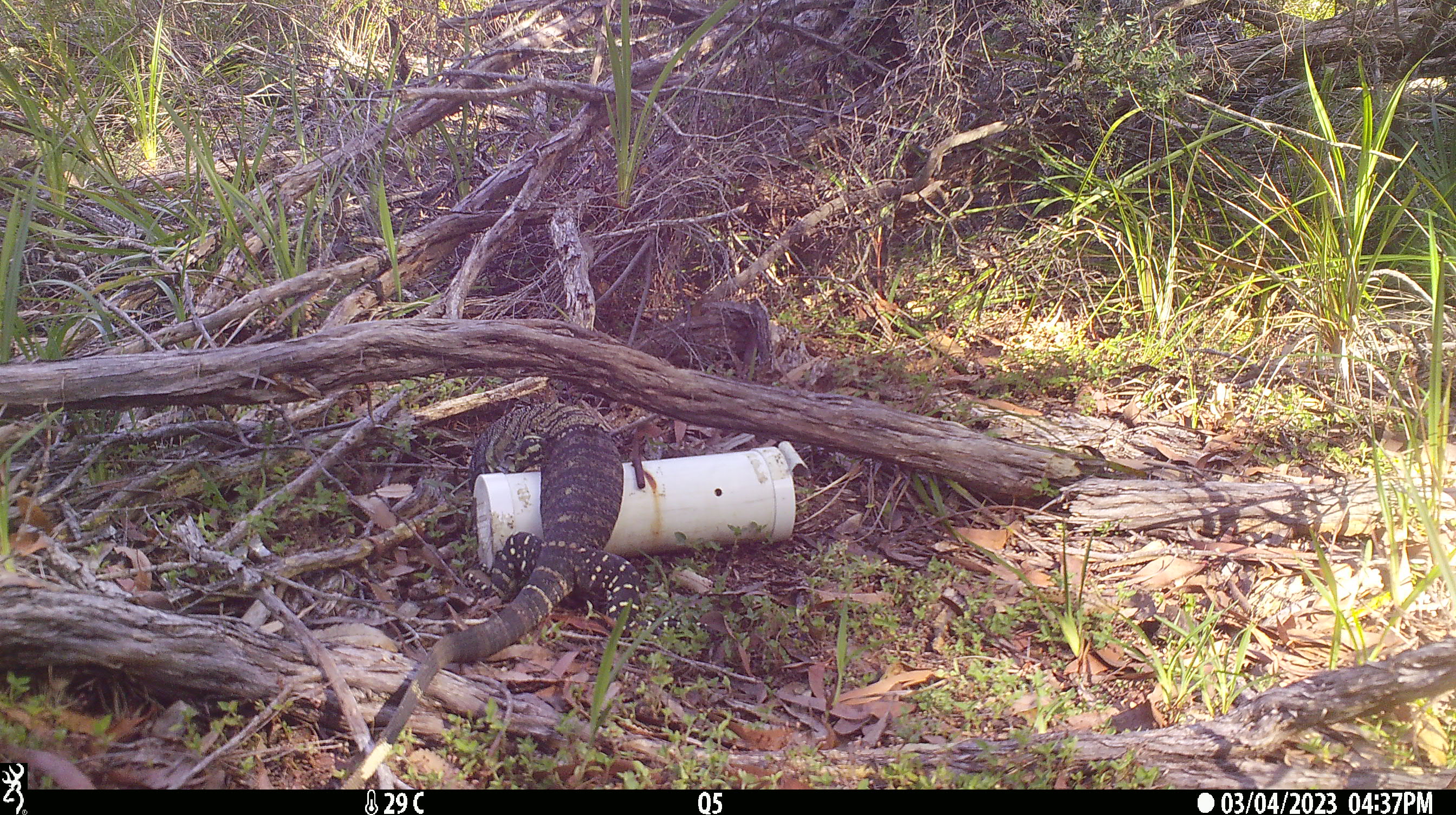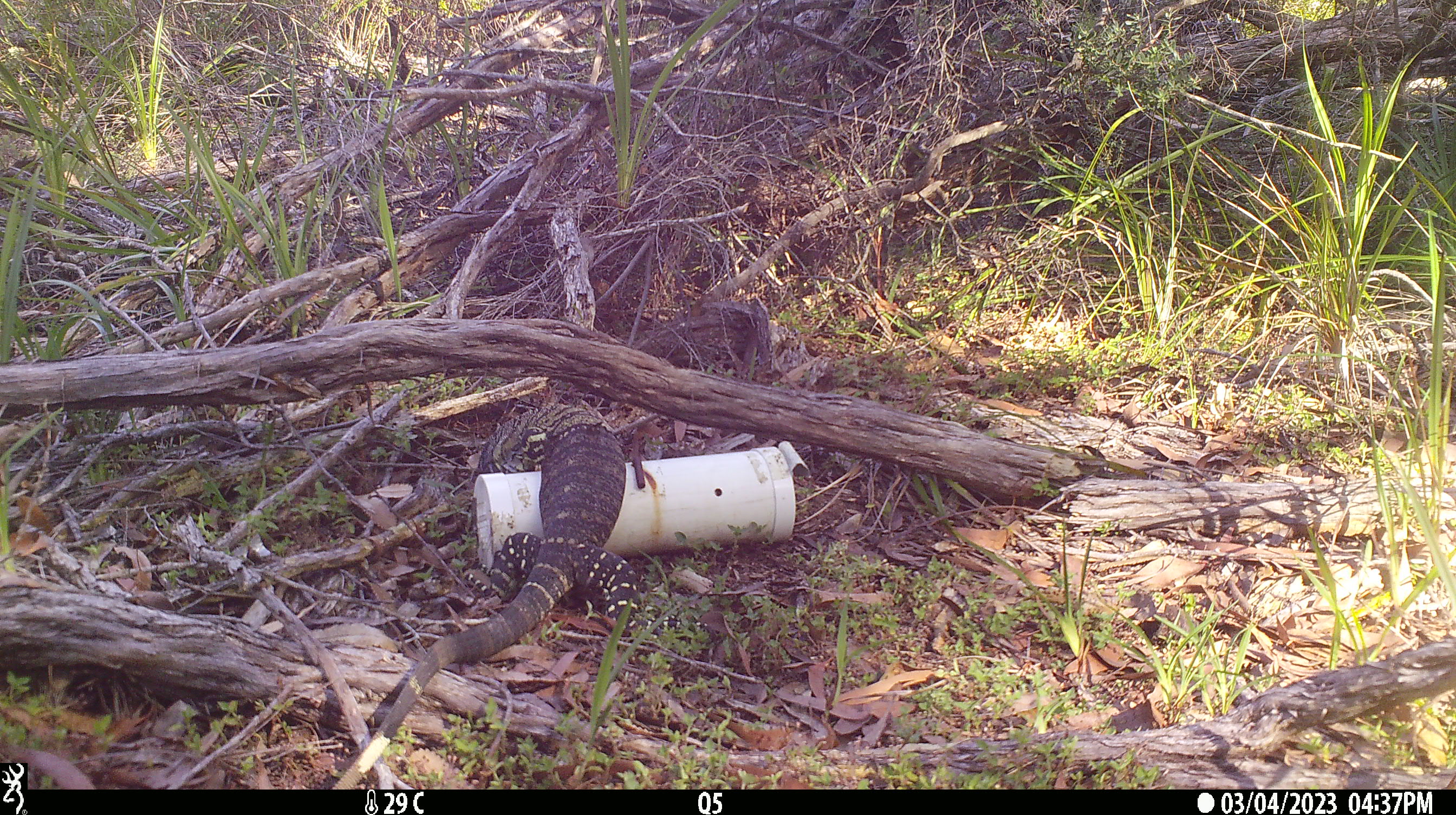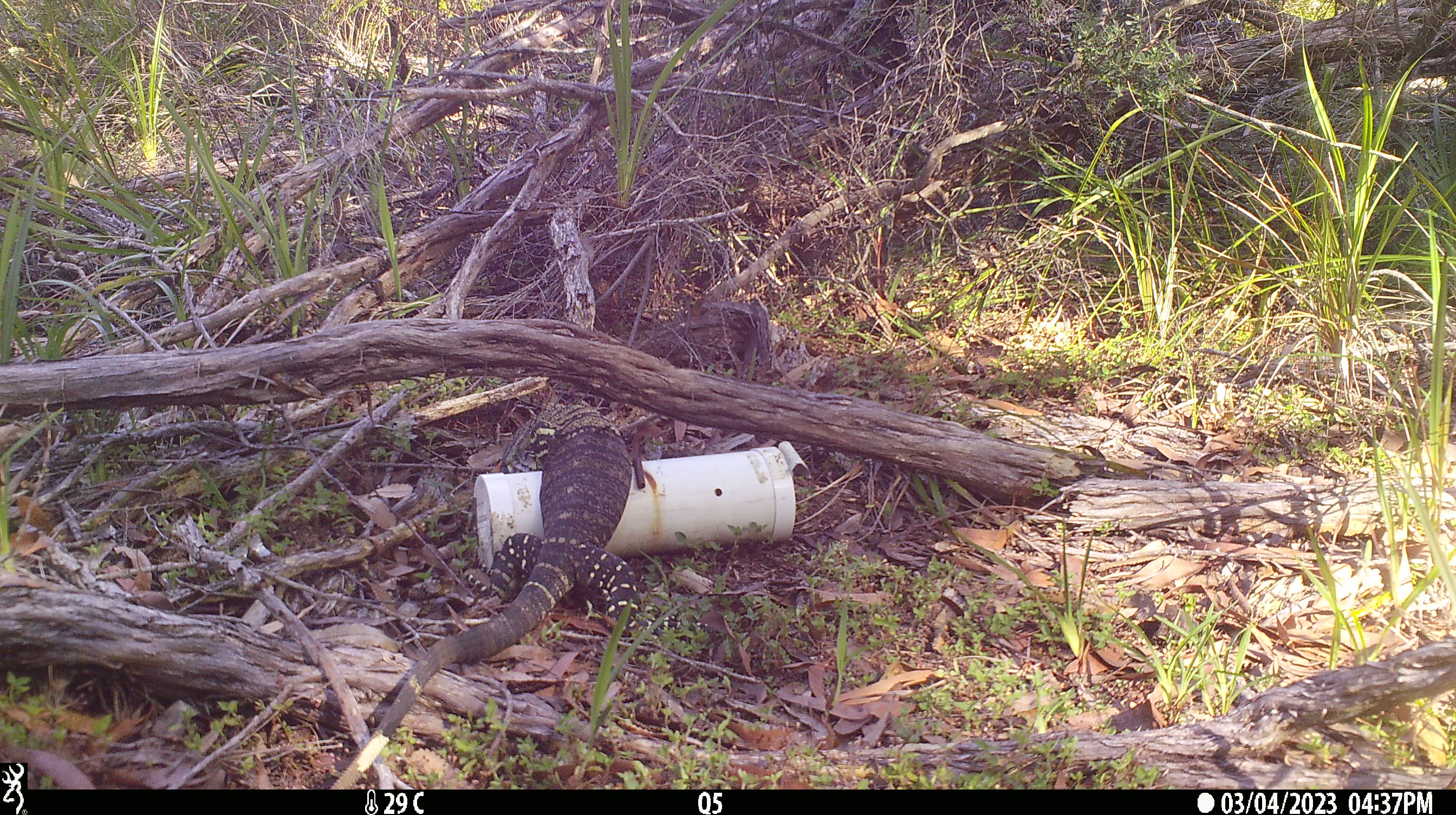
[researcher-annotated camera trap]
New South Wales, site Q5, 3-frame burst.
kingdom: Animalia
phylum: Chordata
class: Reptilia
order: Squamata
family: Varanidae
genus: Varanus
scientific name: Varanus varius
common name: lace monitor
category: goanna